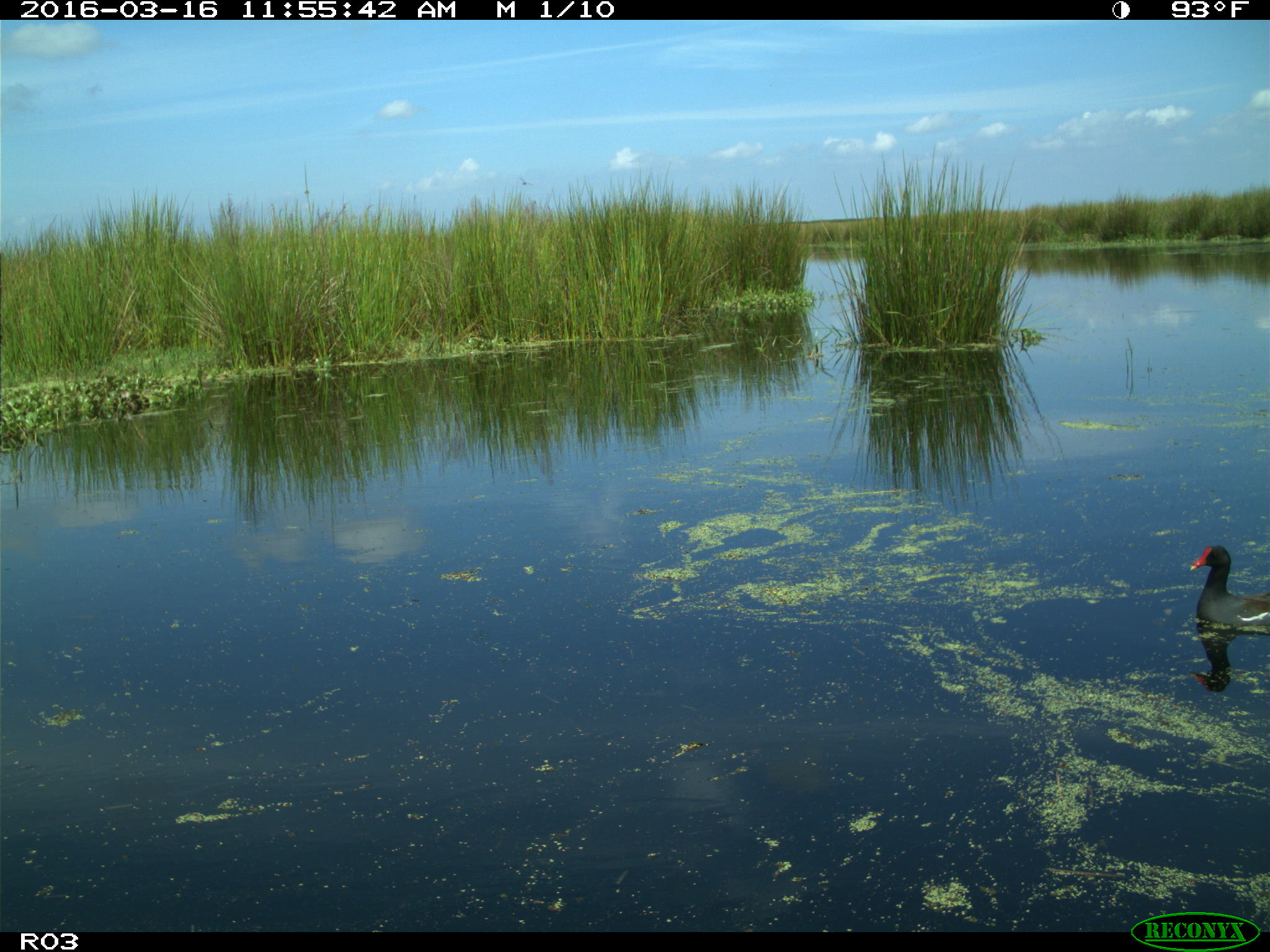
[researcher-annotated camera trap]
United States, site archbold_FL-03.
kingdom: Animalia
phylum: Chordata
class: Aves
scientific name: Aves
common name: birds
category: unidentified bird